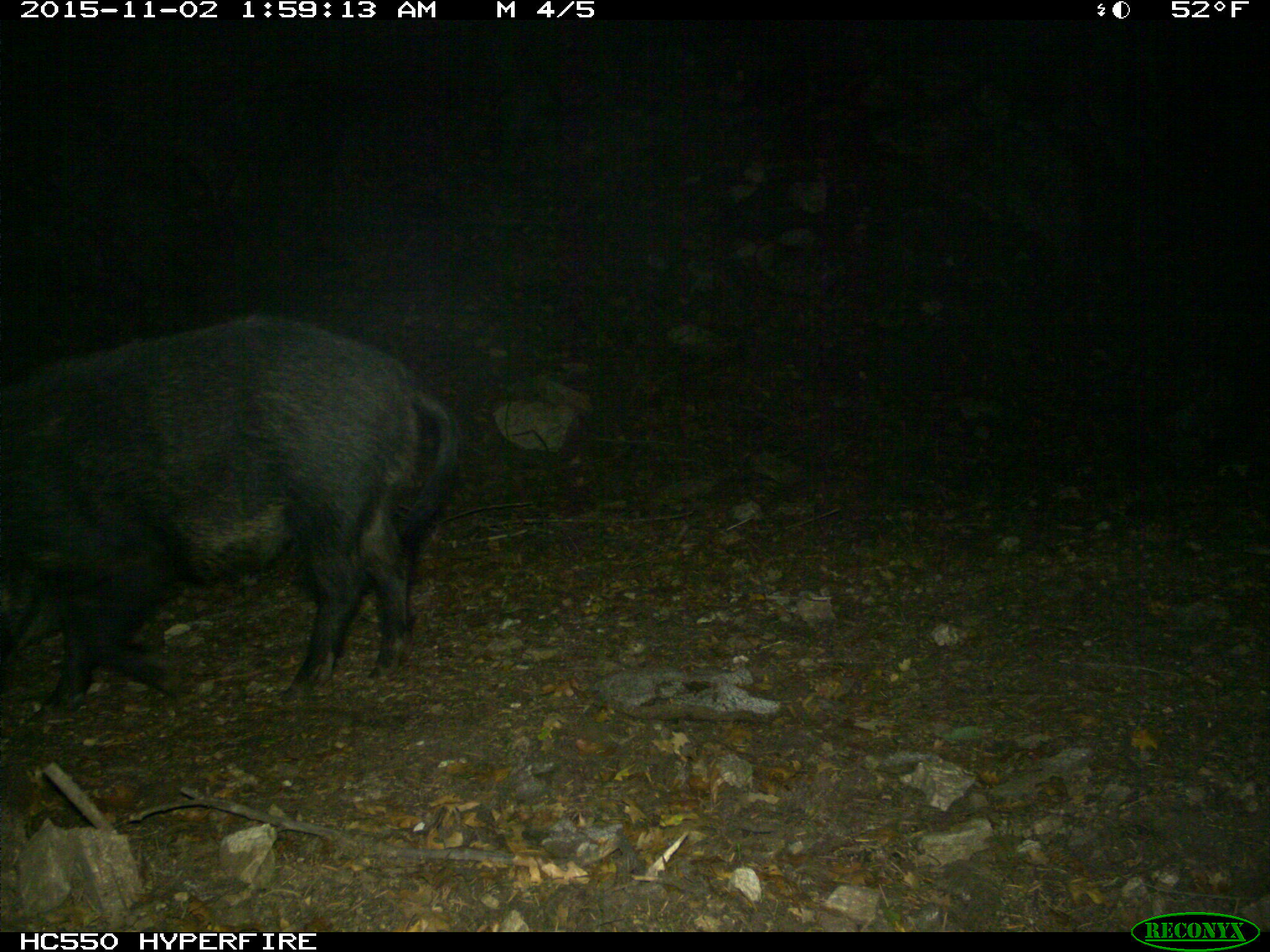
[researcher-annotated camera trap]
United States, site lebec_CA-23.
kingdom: Animalia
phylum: Chordata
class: Mammalia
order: Artiodactyla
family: Suidae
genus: Sus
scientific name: Sus scrofa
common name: wild boar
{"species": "Sus scrofa (wild boar)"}